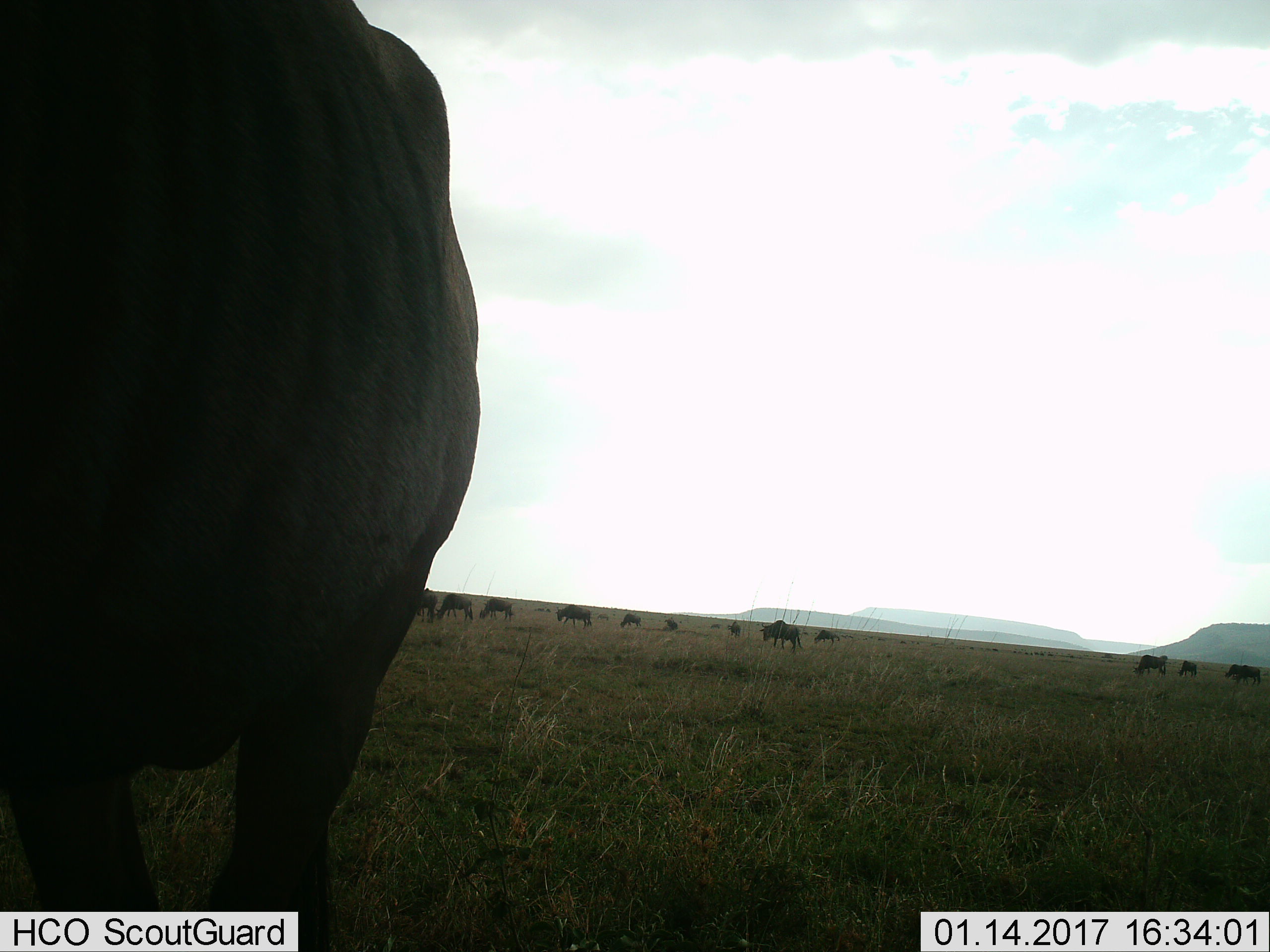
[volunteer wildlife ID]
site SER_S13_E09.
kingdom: Animalia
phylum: Chordata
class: Mammalia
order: Artiodactyla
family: Bovidae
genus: Connochaetes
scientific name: Connochaetes taurinus taurinus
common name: blue wildebeest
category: wildebeestblue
Wildebeestblue (blue wildebeest) (Connochaetes taurinus taurinus), count 11-50. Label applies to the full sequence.